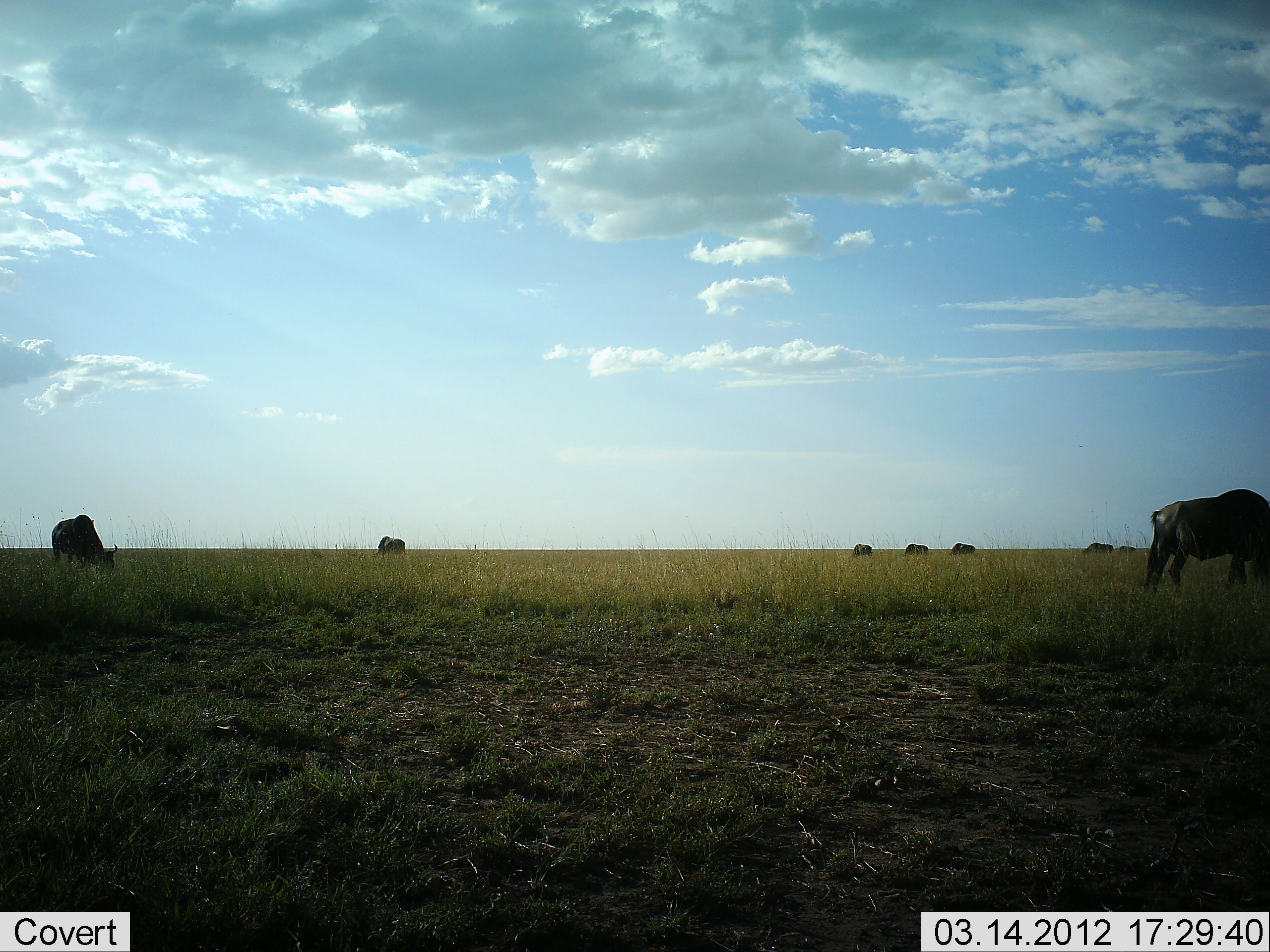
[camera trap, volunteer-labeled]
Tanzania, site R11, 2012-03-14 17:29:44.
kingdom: Animalia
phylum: Chordata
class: Mammalia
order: Artiodactyla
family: Bovidae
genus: Connochaetes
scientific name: Connochaetes taurinus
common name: blue wildebeest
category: wildebeest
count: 8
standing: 8%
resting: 0%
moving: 0%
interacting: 0%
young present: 0%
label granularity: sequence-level